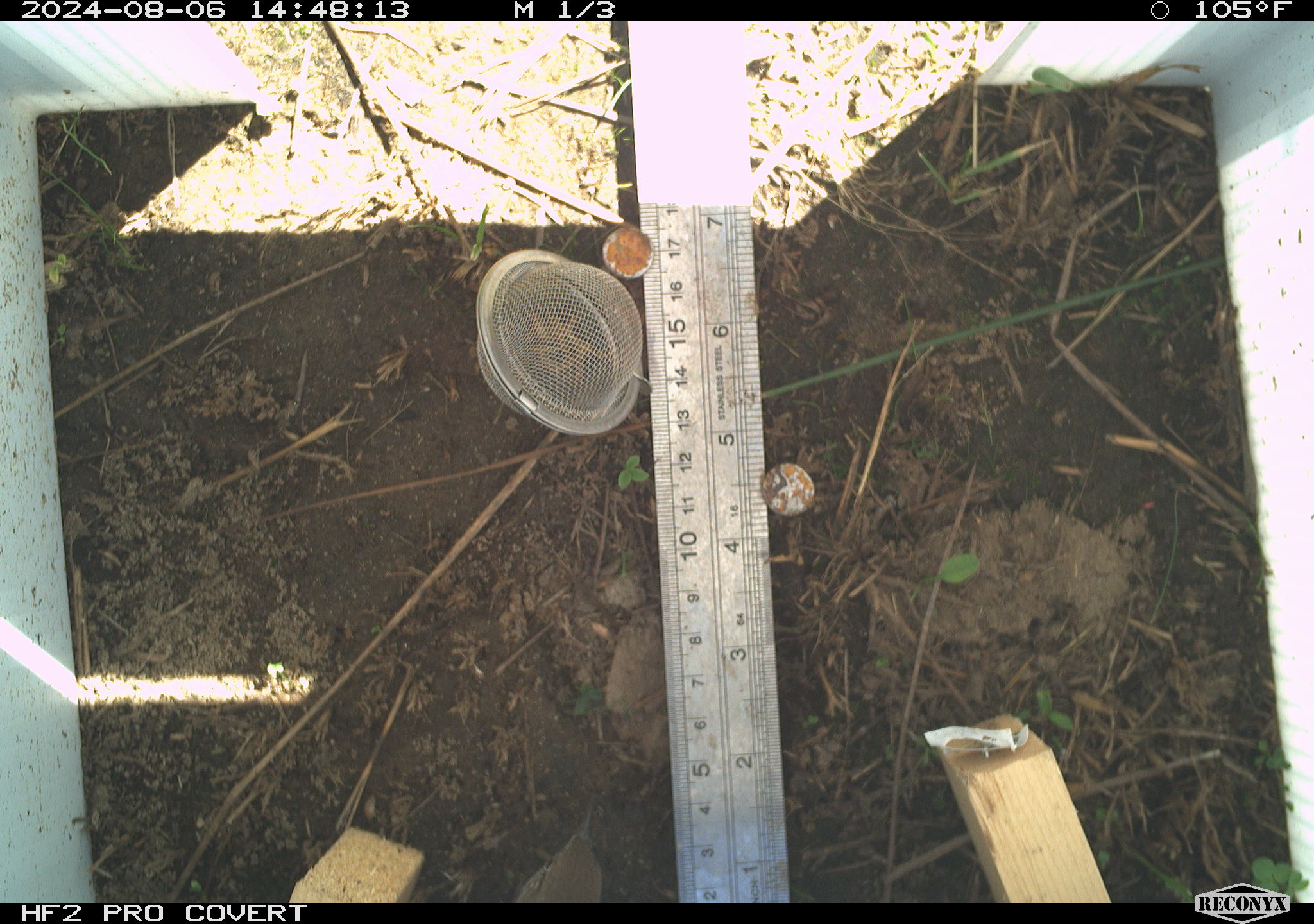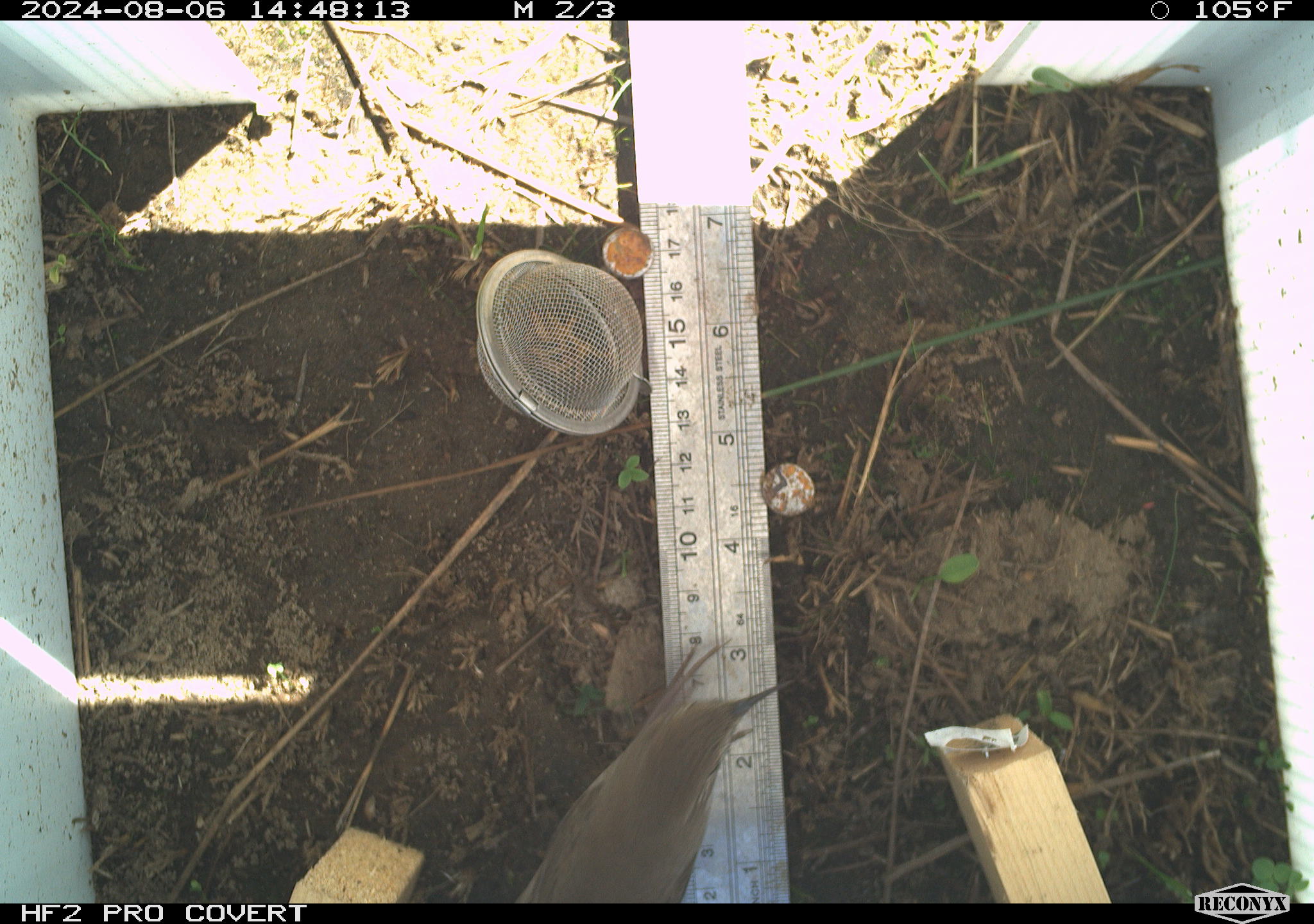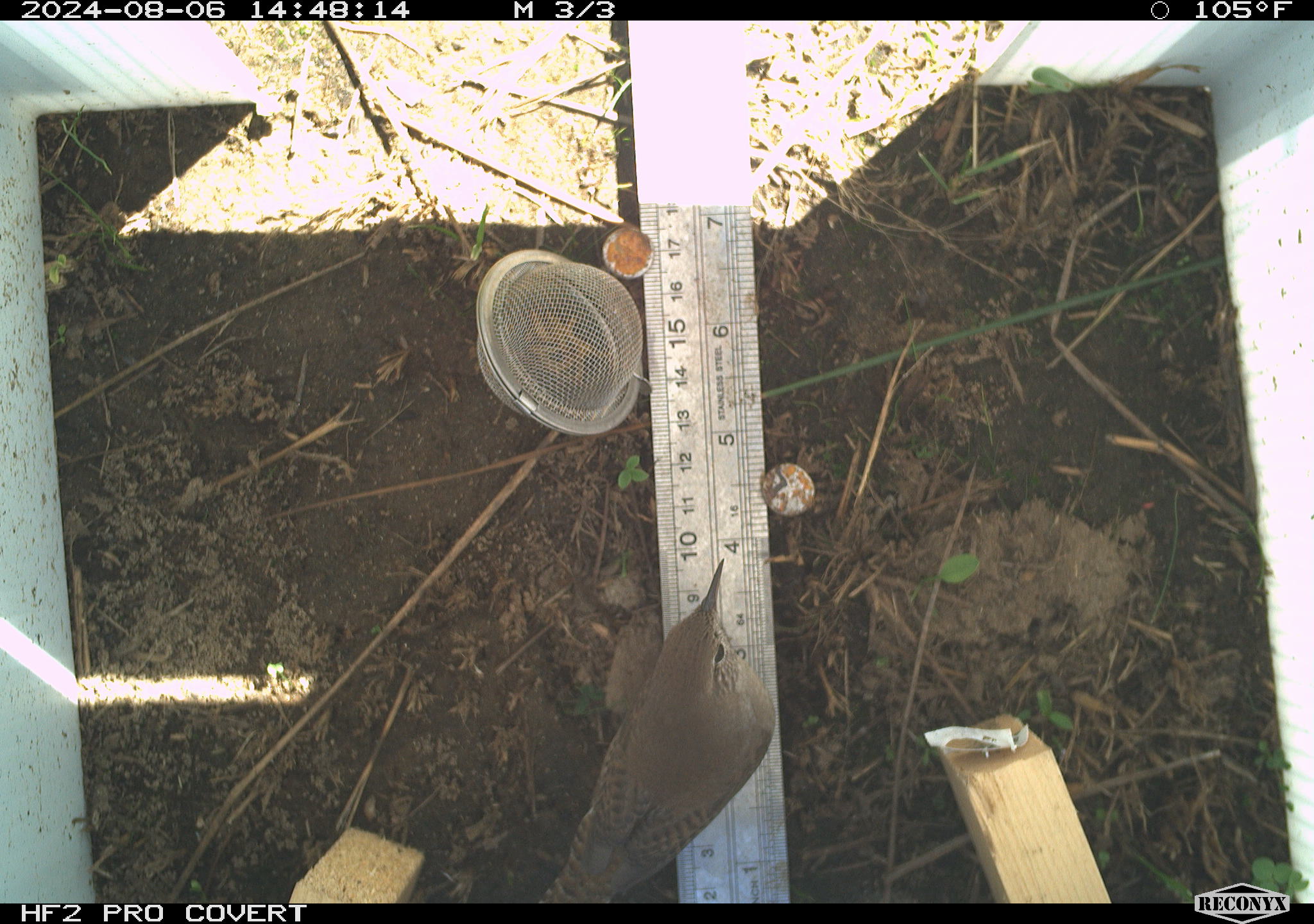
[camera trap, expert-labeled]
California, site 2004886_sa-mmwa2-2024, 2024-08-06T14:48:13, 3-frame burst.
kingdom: Animalia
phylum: Chordata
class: Aves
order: Passeriformes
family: Troglodytidae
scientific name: Troglodytidae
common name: wren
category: troglodytidae family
Troglodytidae family (wren) (Troglodytidae).